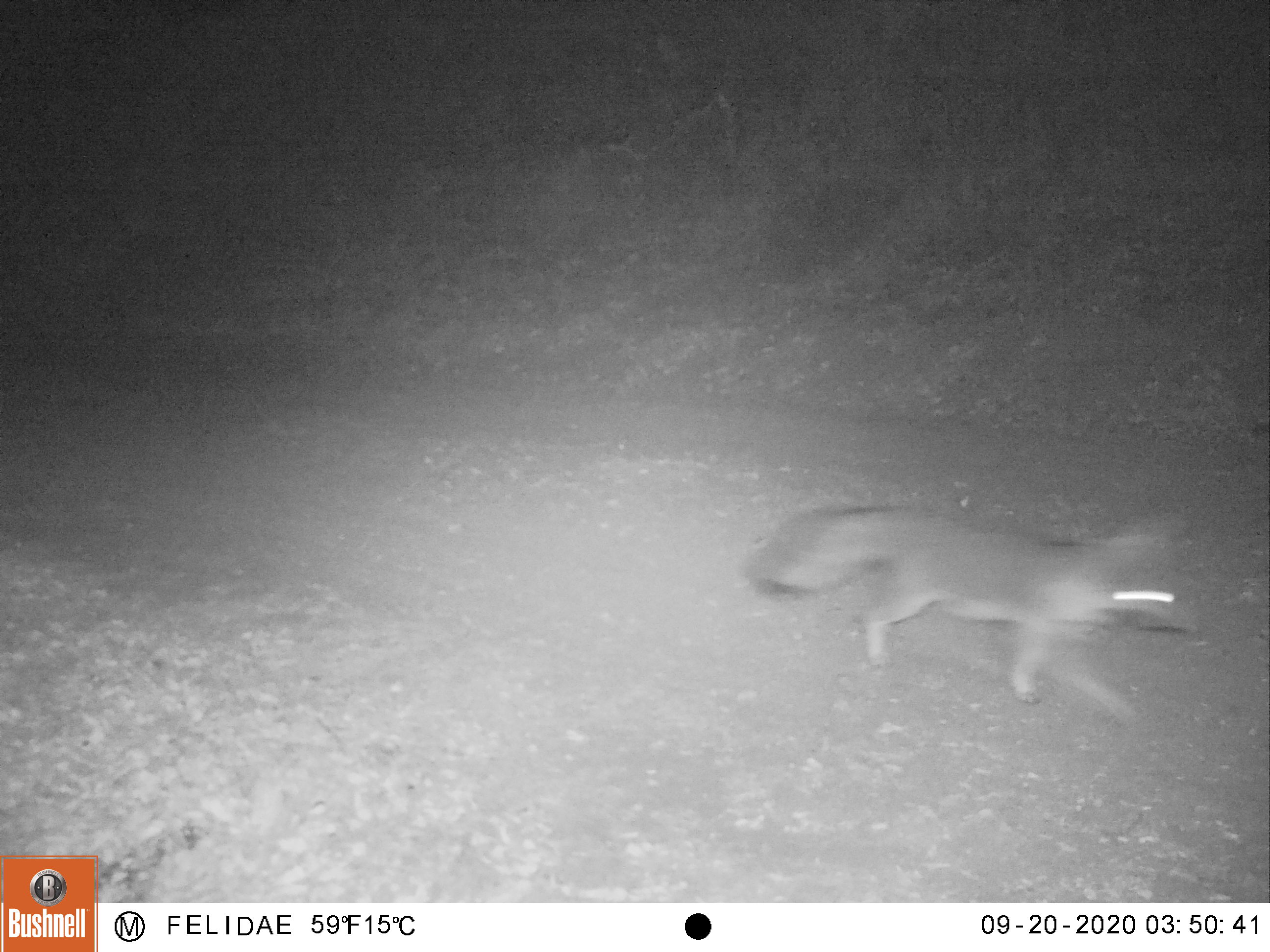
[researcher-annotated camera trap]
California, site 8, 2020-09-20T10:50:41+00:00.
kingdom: Animalia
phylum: Chordata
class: Mammalia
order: Carnivora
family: Canidae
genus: Urocyon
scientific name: Urocyon cinereoargenteus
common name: gray fox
Gray fox (Urocyon cinereoargenteus).